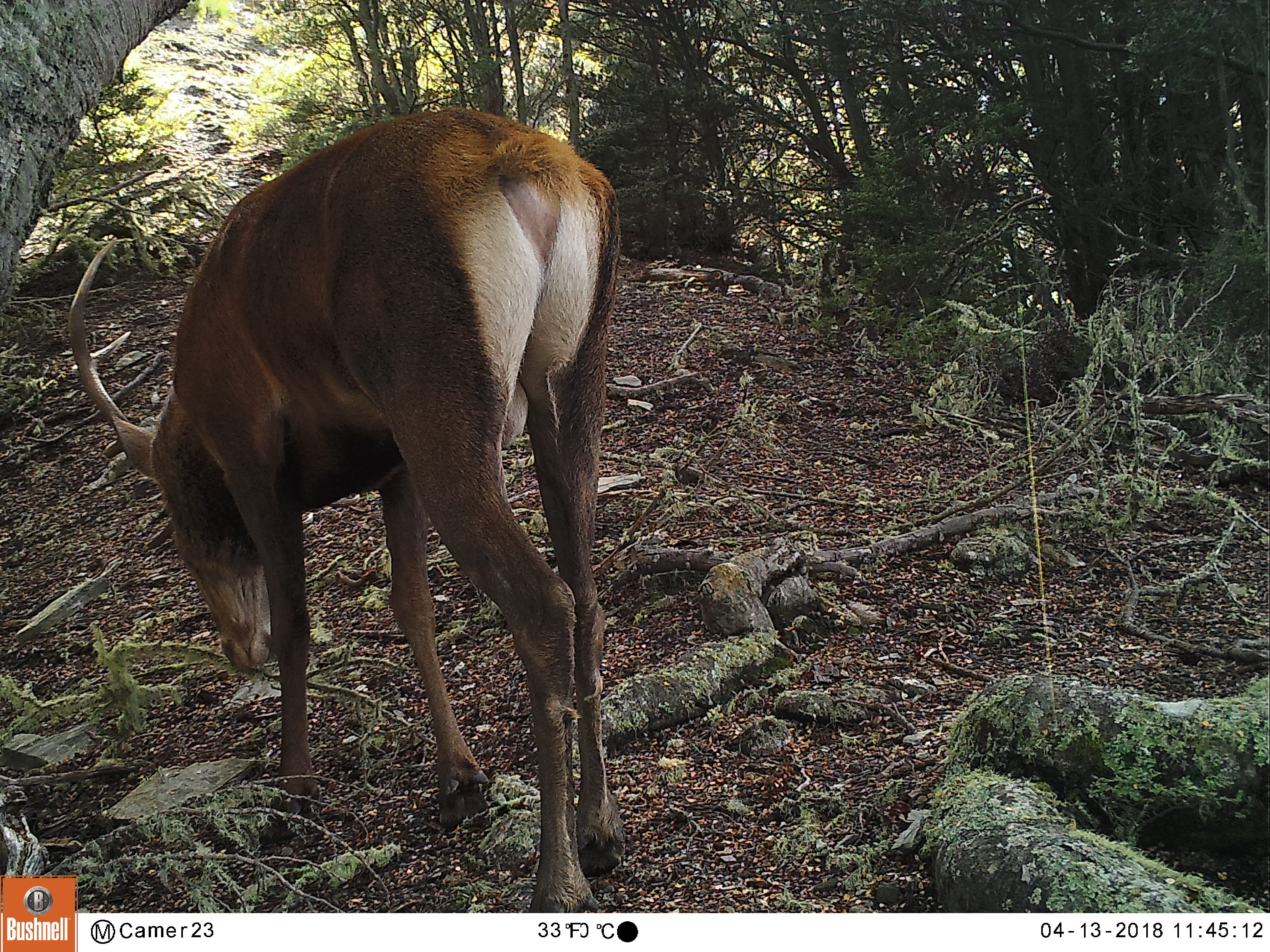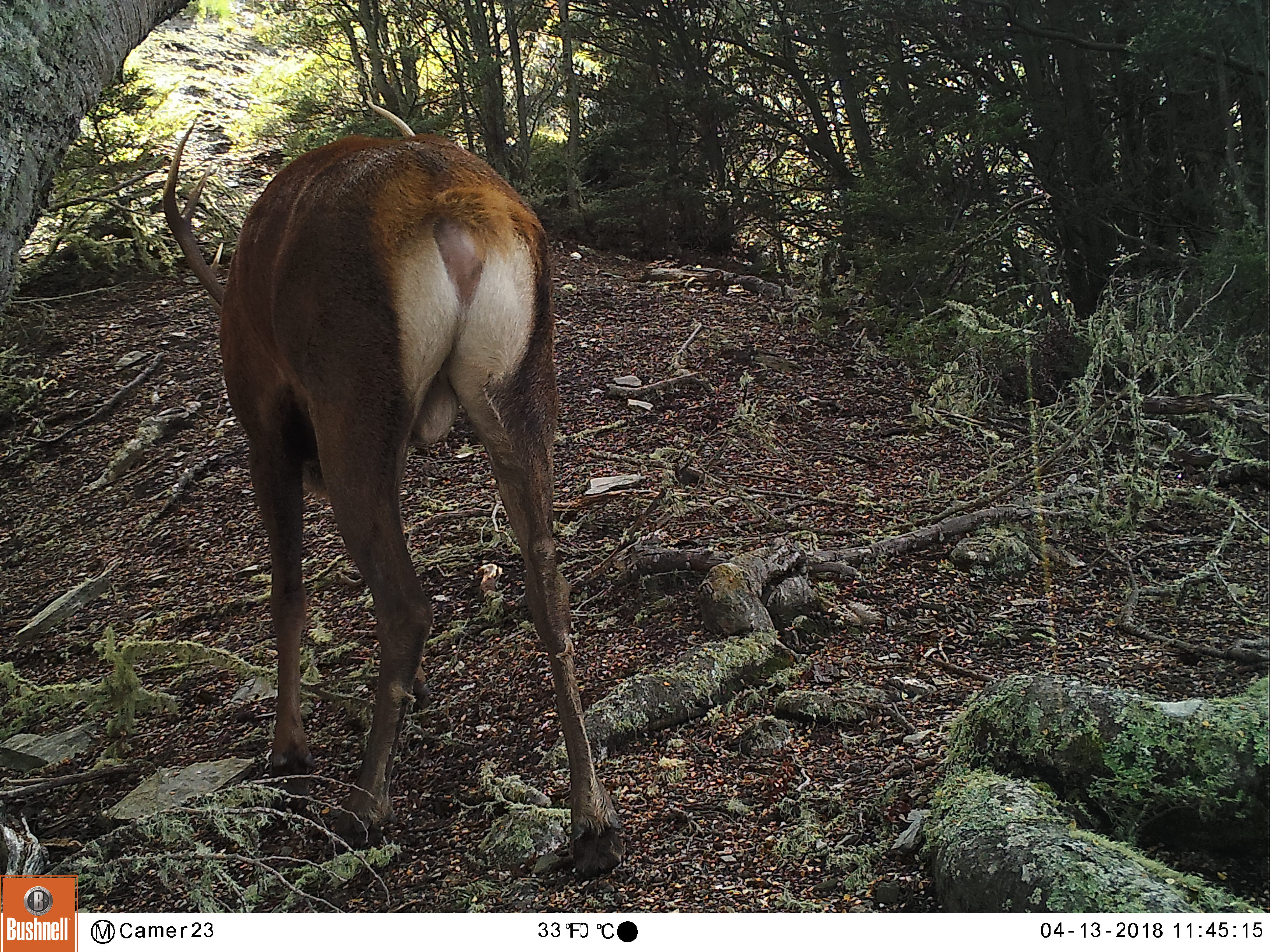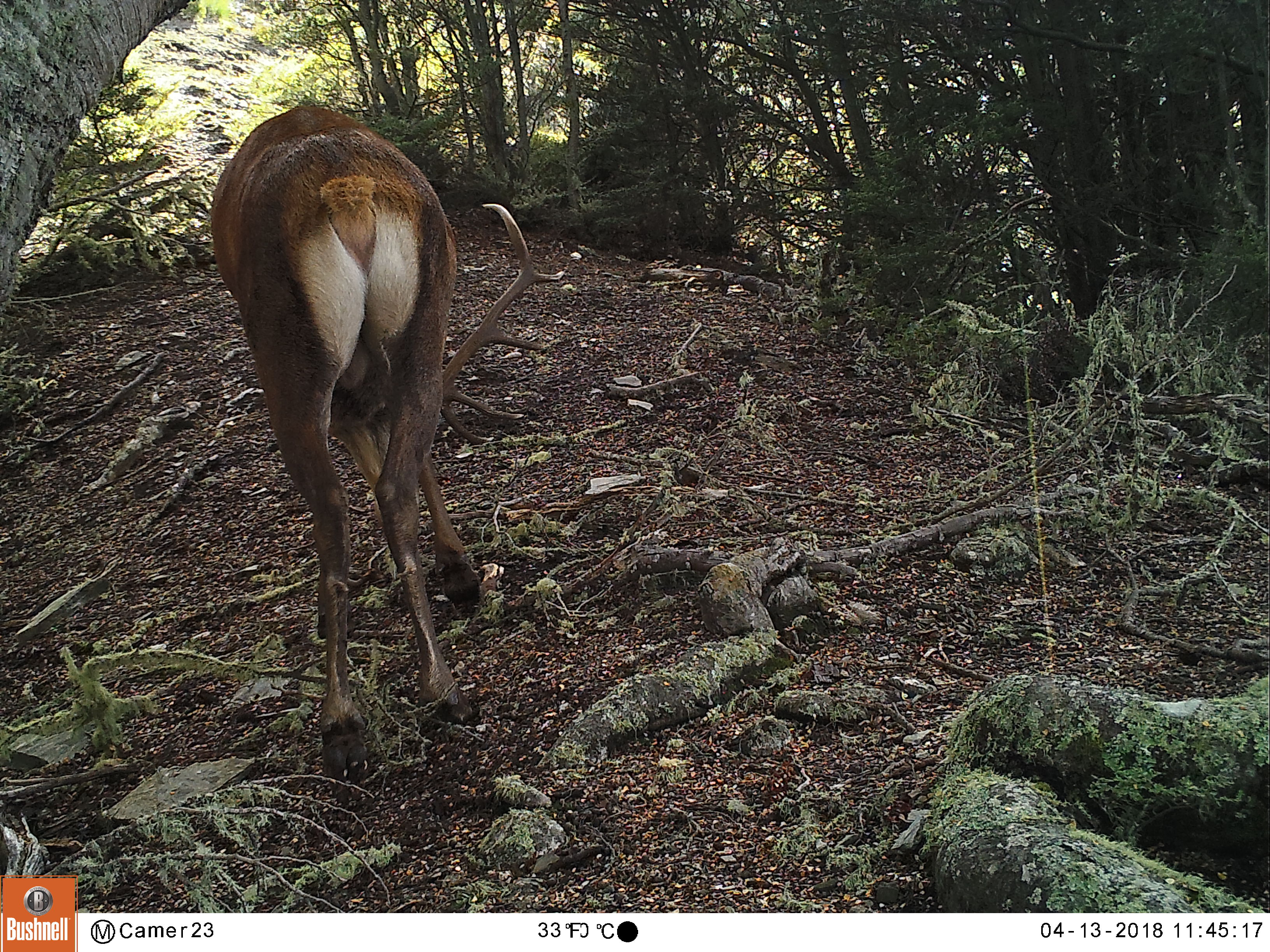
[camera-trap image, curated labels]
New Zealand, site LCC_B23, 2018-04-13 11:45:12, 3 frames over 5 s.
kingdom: Animalia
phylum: Chordata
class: Mammalia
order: Artiodactyla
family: Cervidae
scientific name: Cervidae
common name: deer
Deer (Cervidae).